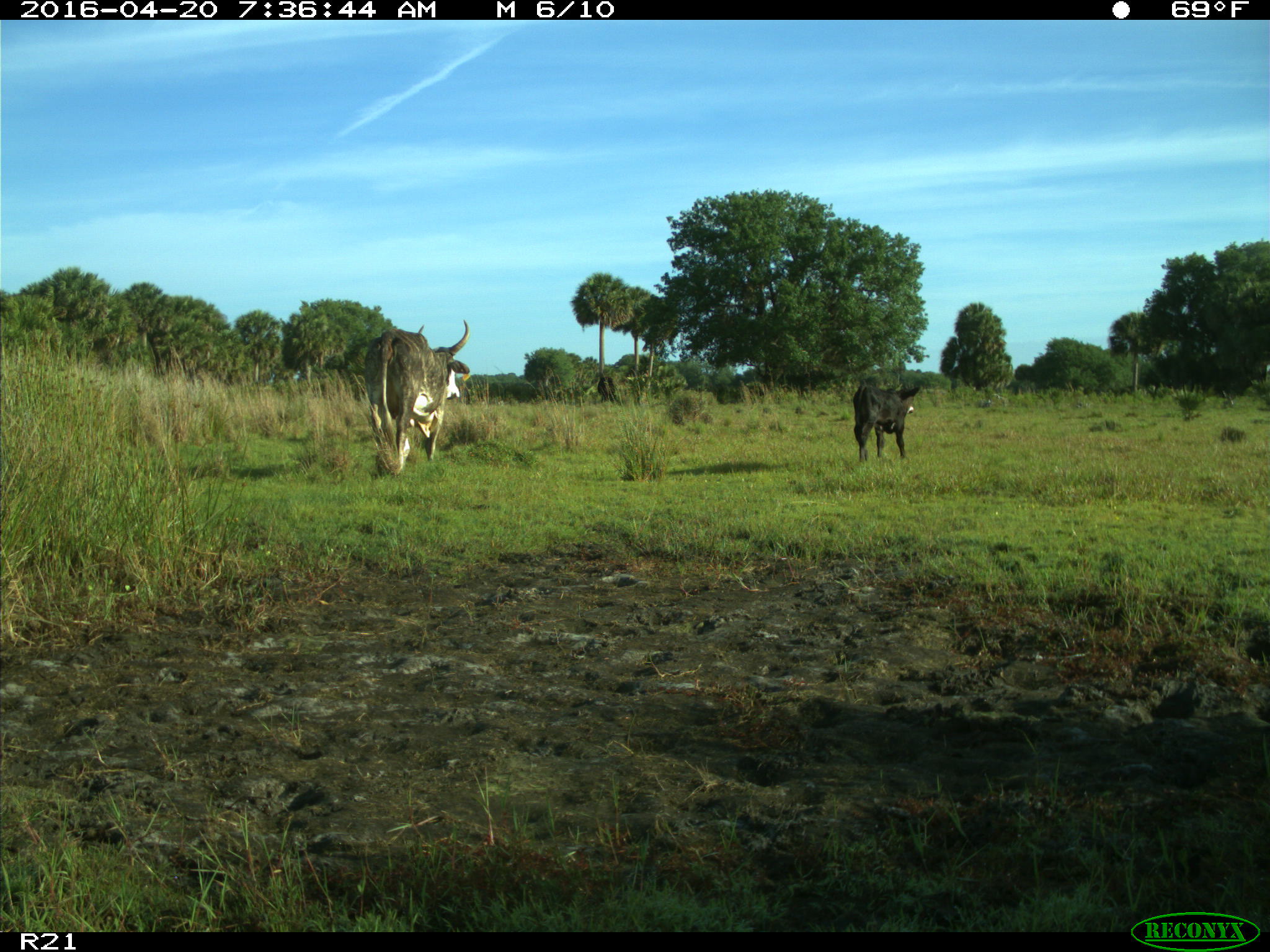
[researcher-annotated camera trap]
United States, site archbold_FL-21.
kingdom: Animalia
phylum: Chordata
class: Mammalia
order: Artiodactyla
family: Bovidae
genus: Bos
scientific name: Bos taurus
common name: domestic cow